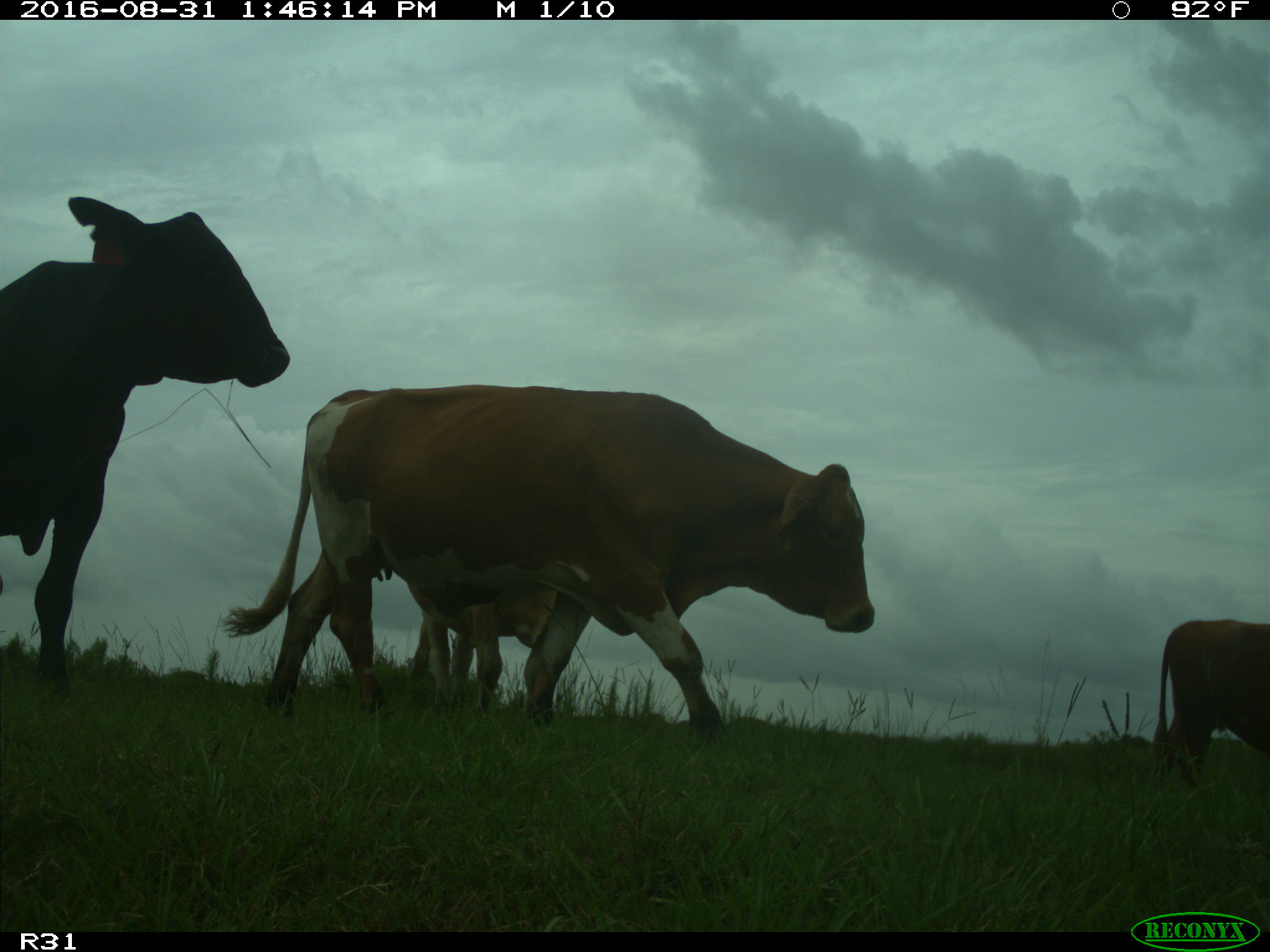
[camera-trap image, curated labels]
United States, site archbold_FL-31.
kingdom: Animalia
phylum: Chordata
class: Mammalia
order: Artiodactyla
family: Bovidae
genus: Bos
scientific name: Bos taurus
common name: domestic cow